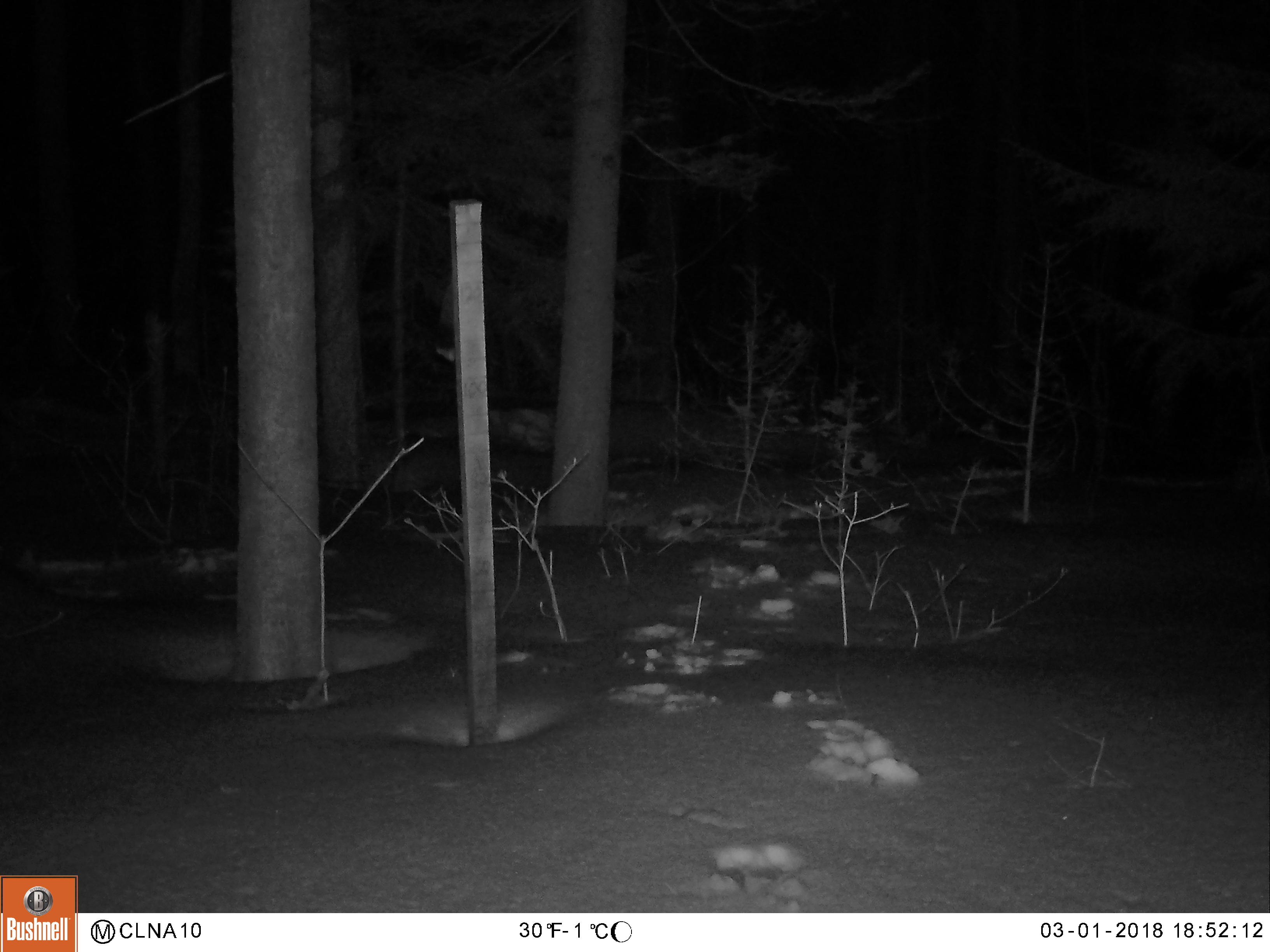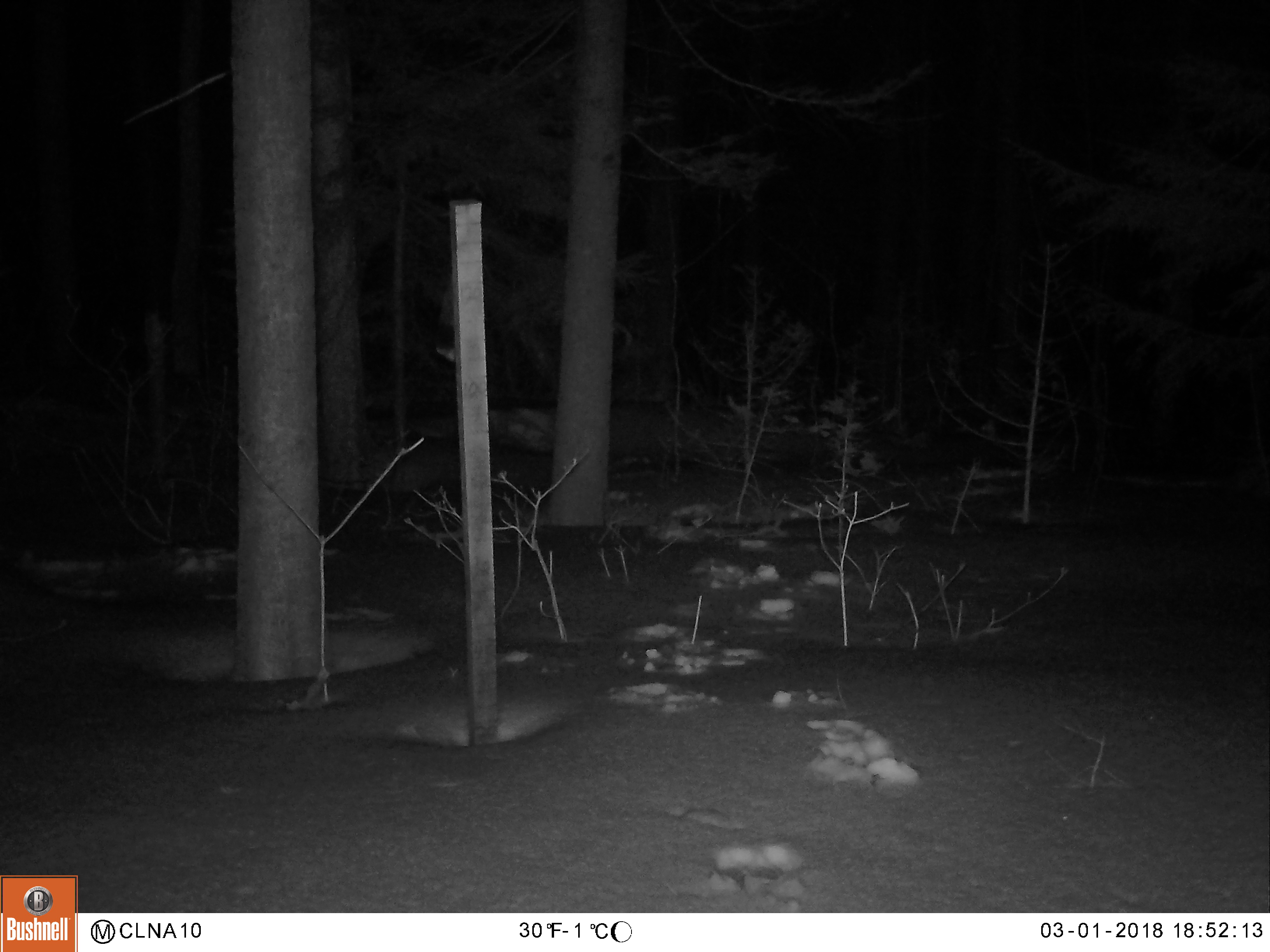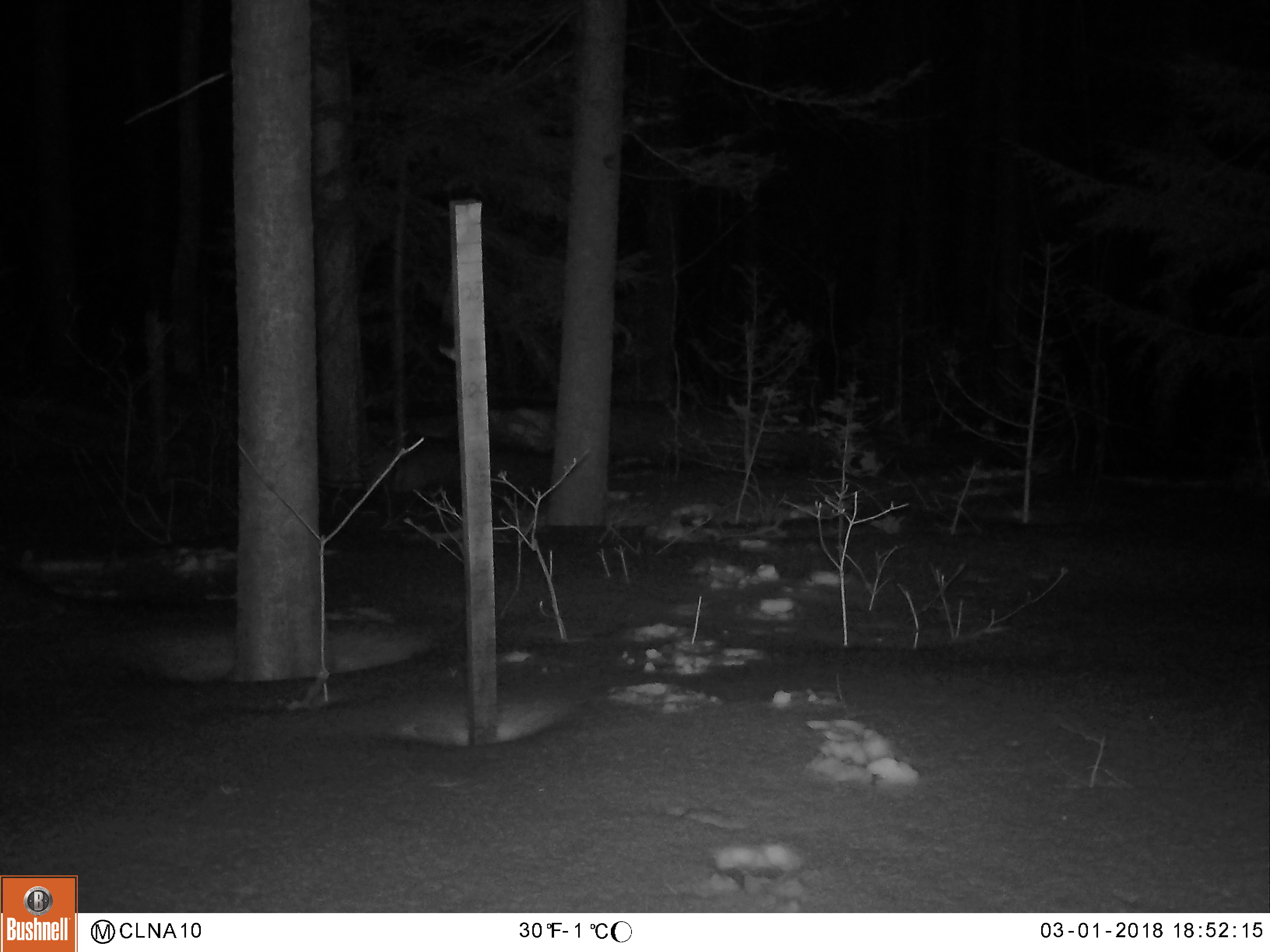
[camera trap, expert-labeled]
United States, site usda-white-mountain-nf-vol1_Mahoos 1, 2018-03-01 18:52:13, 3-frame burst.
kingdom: Animalia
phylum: Chordata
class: Mammalia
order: Artiodactyla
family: Cervidae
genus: Alces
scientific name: Alces alces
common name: moose